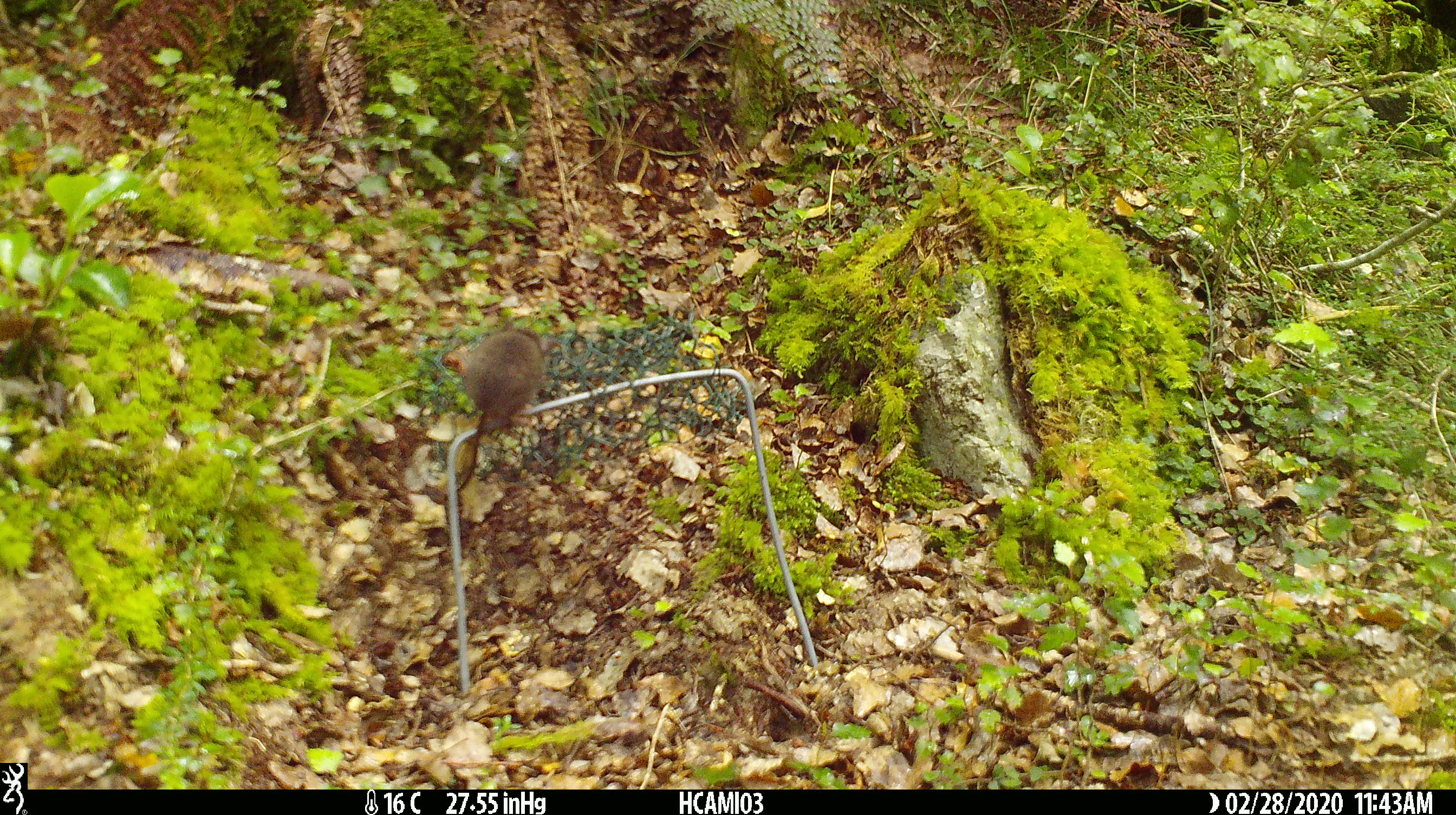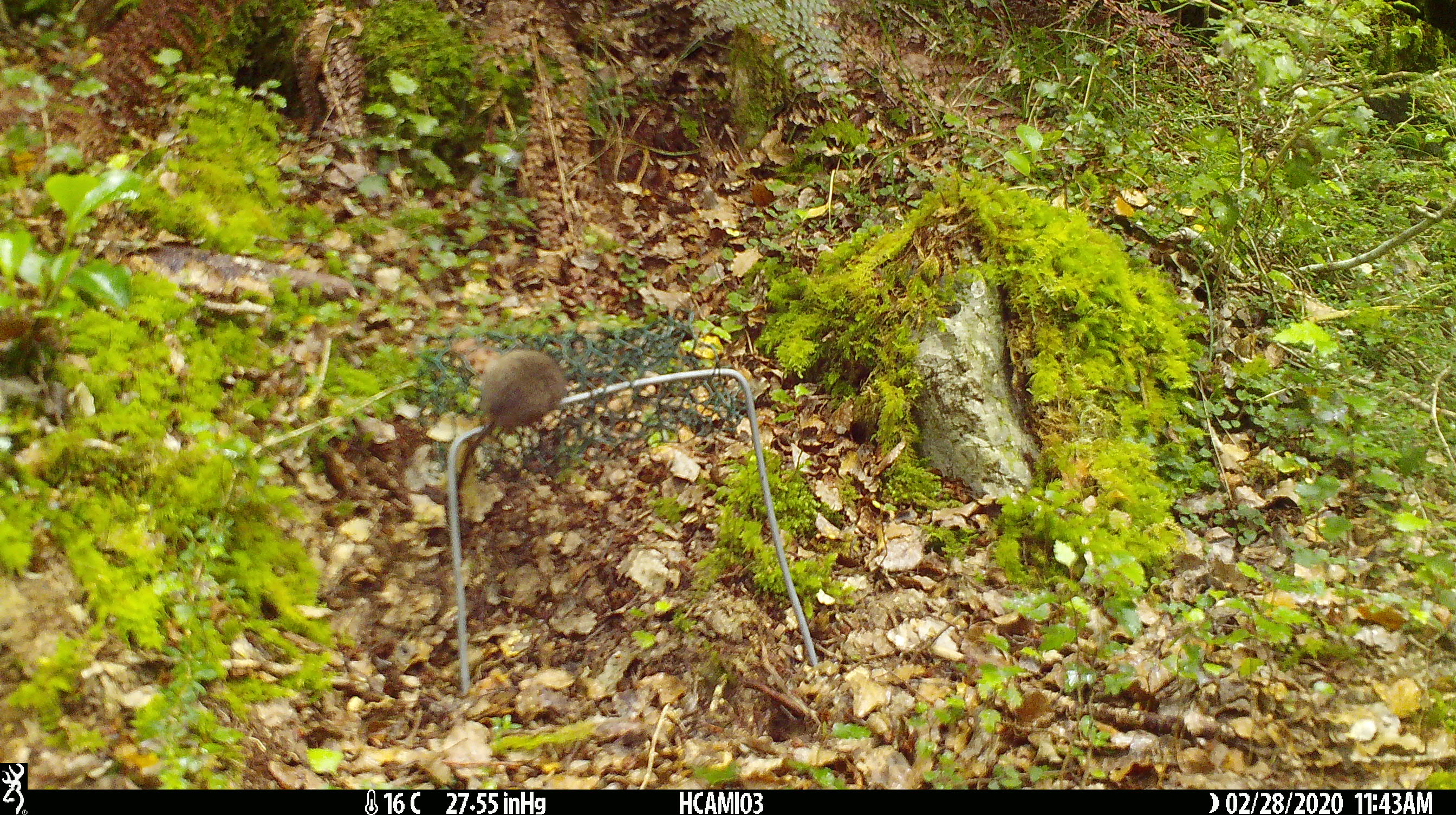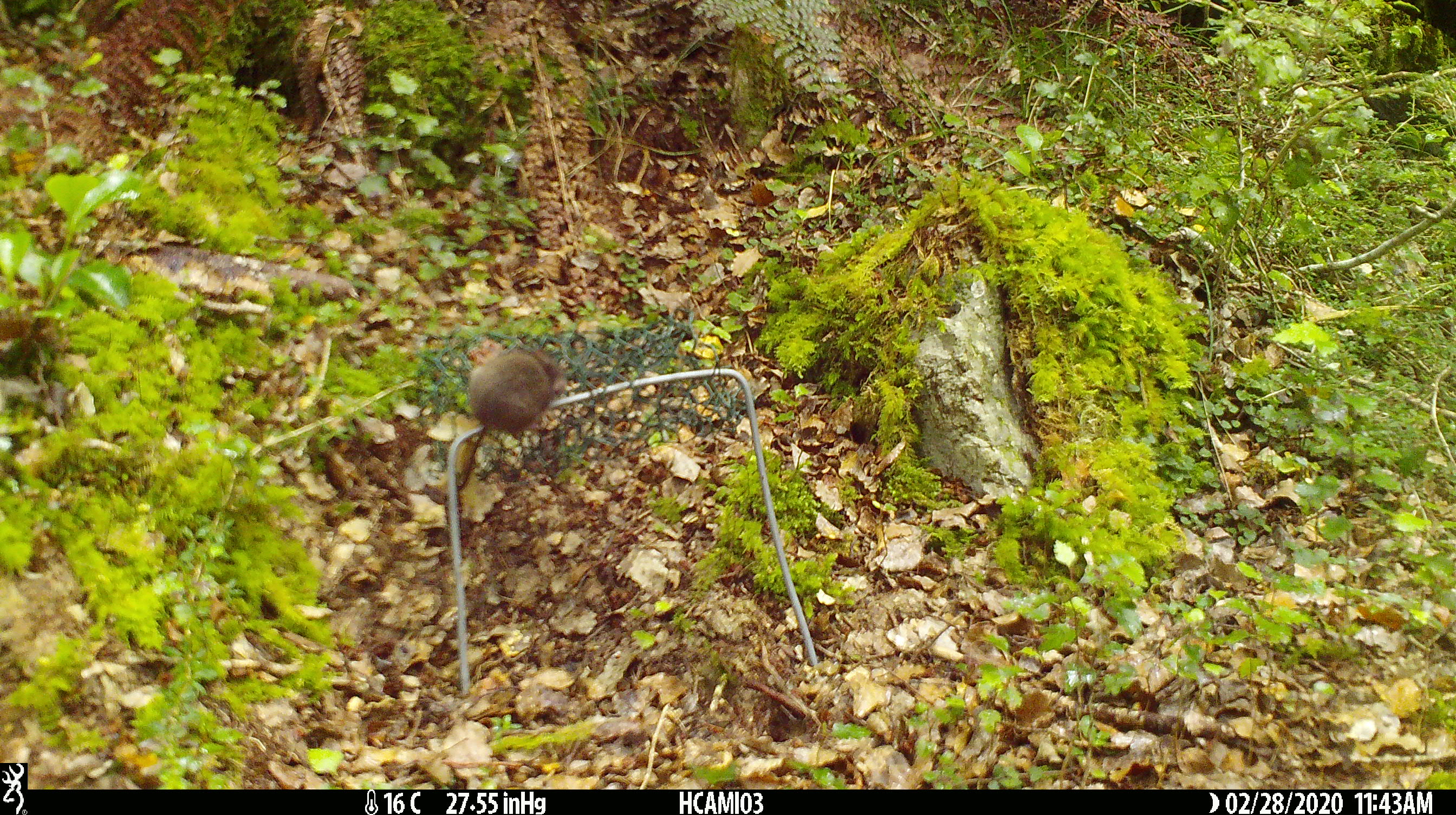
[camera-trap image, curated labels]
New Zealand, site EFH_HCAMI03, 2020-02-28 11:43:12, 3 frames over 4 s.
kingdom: Animalia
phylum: Chordata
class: Mammalia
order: Rodentia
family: Muridae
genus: Mus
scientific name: Mus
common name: mouse